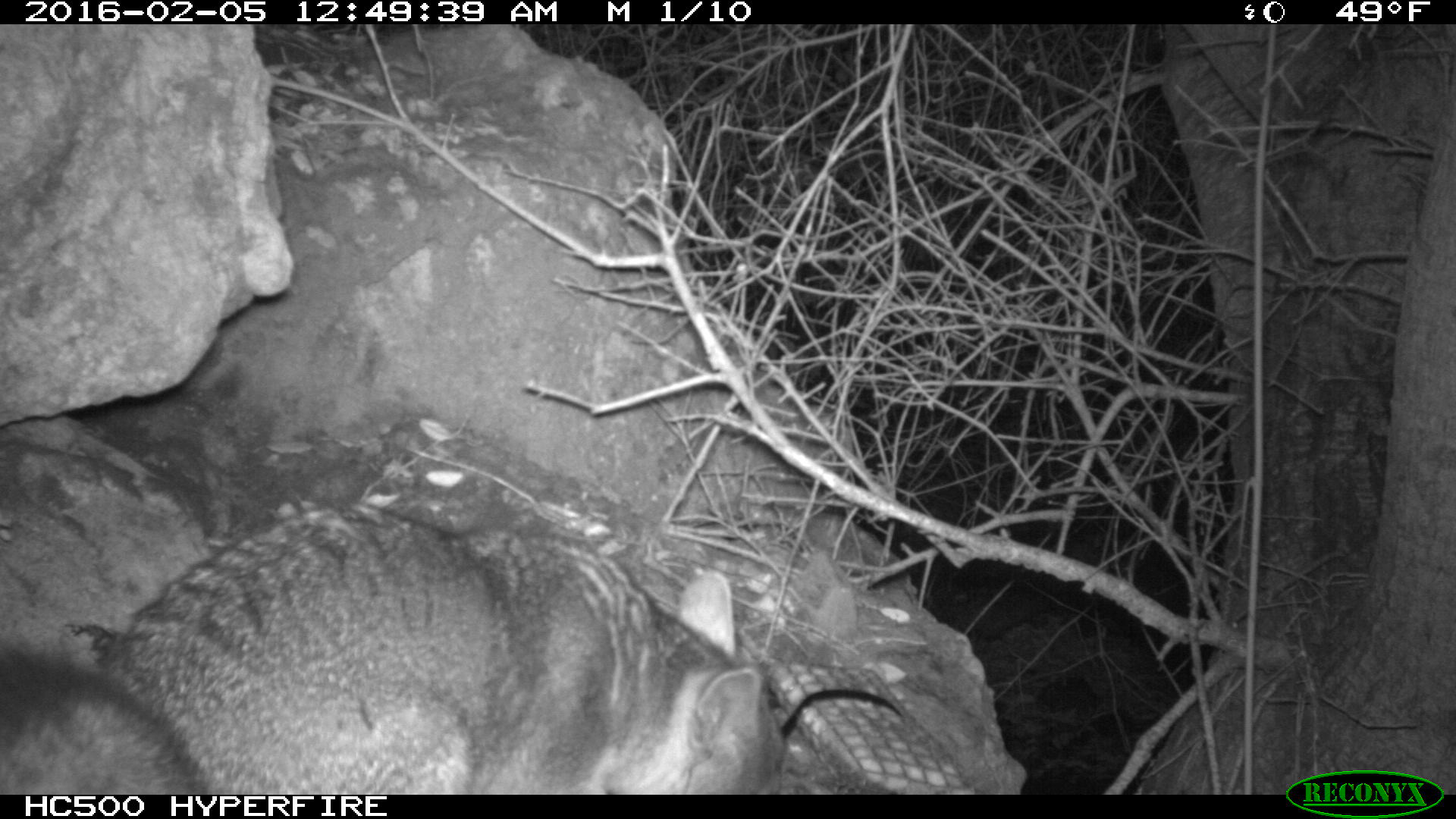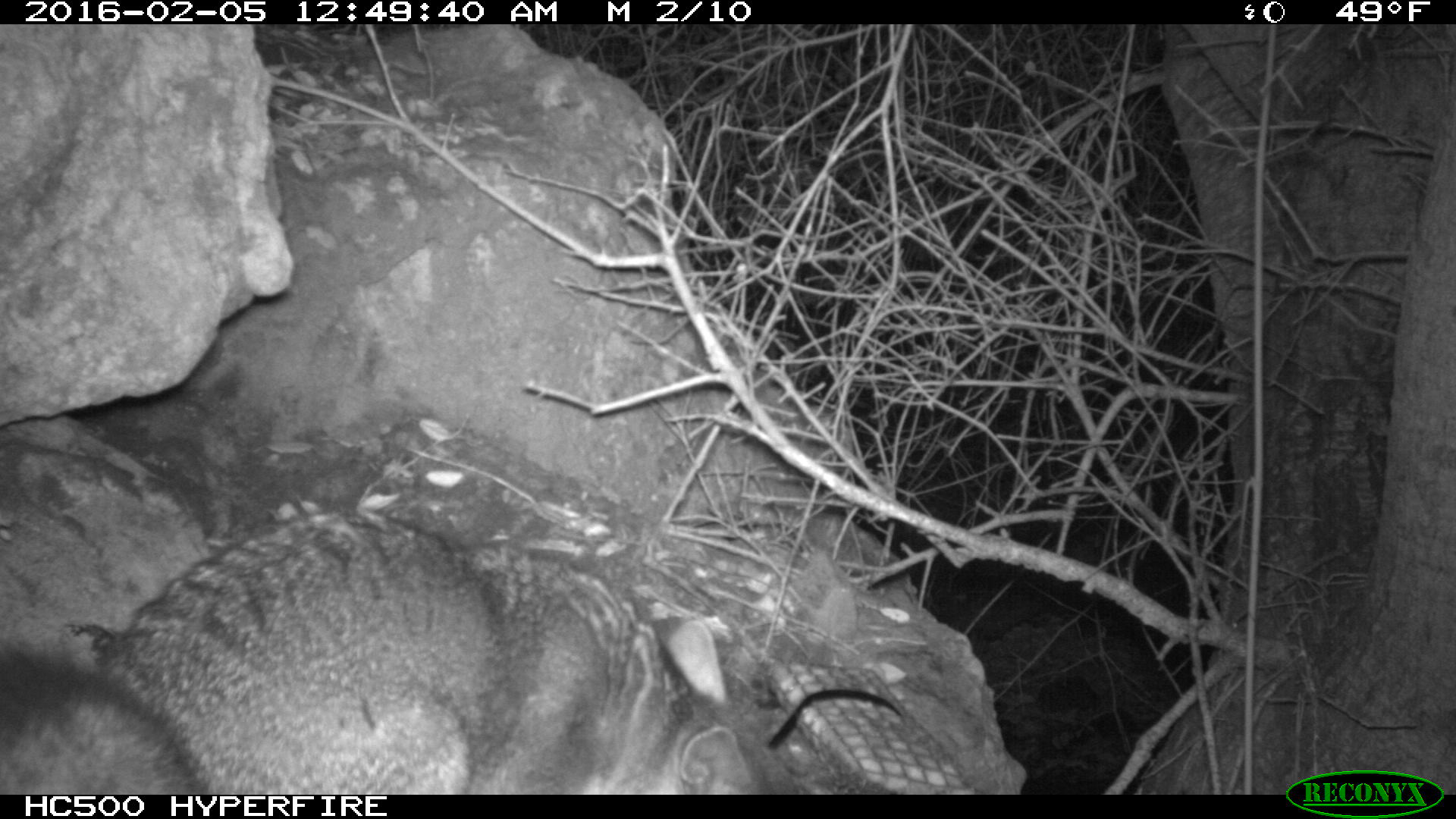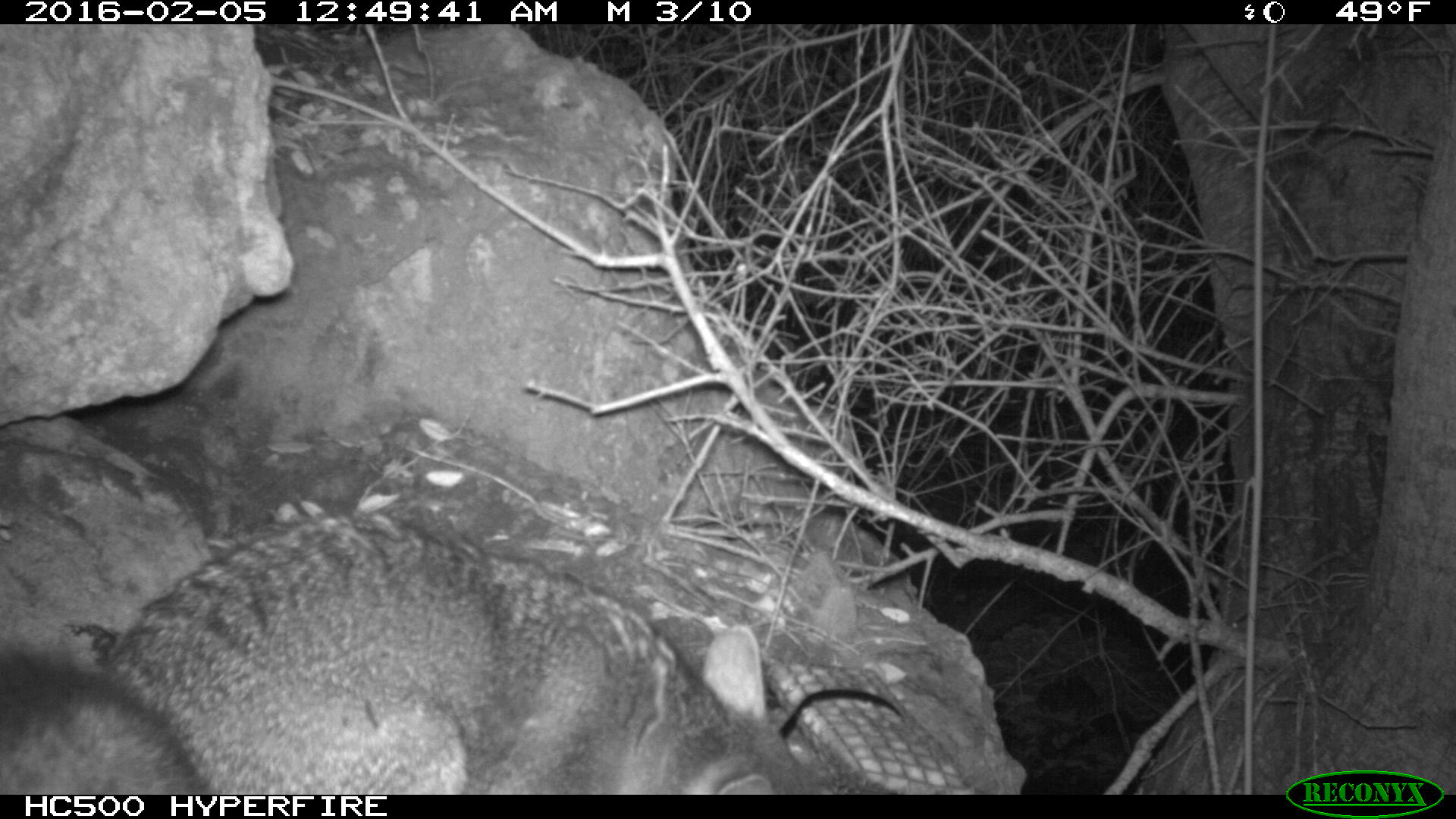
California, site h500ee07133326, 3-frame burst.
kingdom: Animalia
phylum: Chordata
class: Mammalia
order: Carnivora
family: Canidae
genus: Urocyon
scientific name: Urocyon littoralis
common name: island fox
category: fox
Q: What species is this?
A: Fox (island fox) (Urocyon littoralis).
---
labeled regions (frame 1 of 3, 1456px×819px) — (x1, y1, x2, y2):
fox: (0, 507, 789, 794)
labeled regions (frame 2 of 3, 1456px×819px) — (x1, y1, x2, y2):
fox: (0, 506, 795, 794)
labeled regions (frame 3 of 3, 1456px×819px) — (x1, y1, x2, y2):
fox: (0, 513, 824, 793)